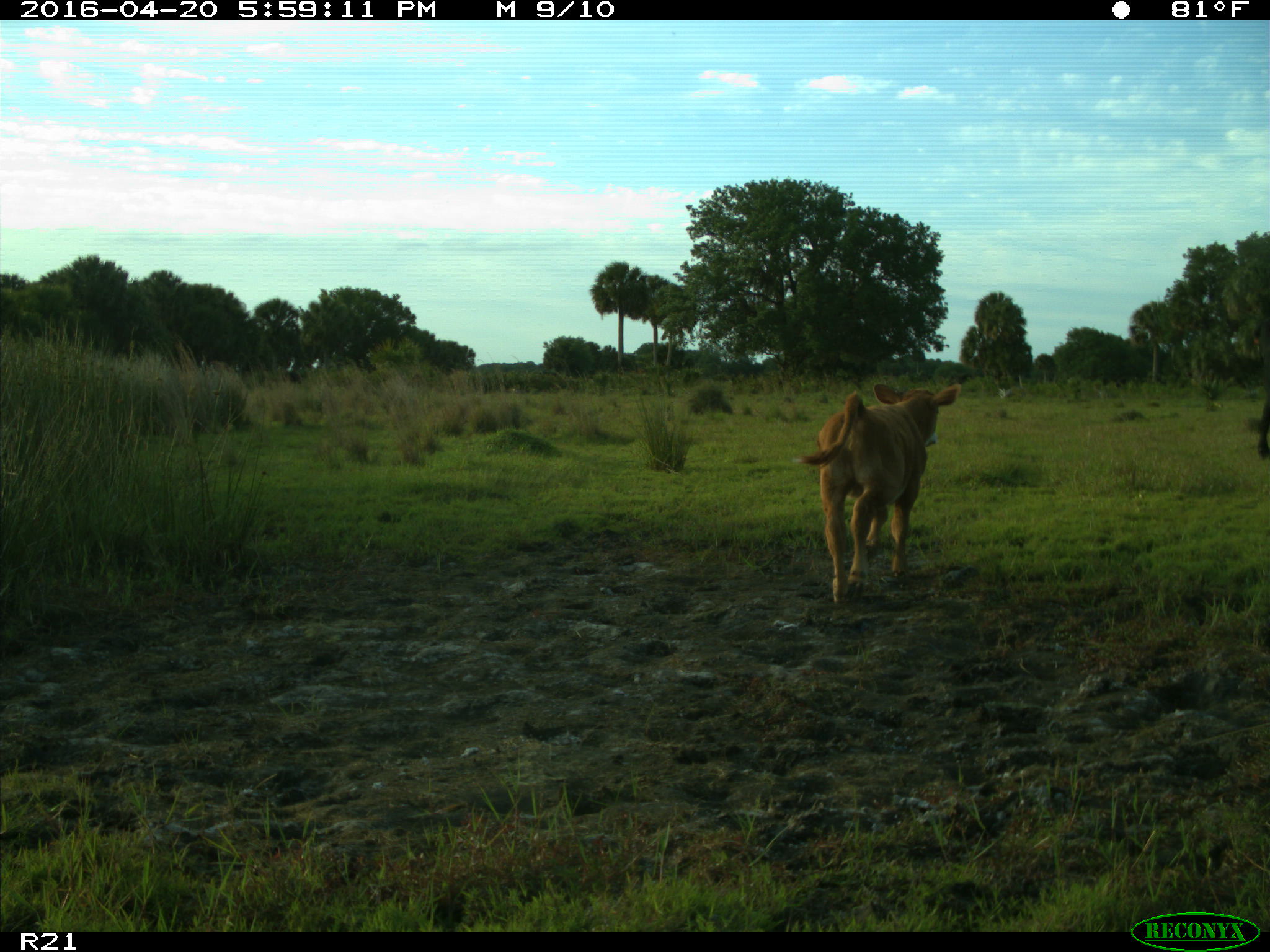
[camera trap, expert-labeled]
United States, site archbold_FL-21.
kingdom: Animalia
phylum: Chordata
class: Mammalia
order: Artiodactyla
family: Bovidae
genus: Bos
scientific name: Bos taurus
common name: domestic cow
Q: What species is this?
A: Bos taurus (domestic cow).